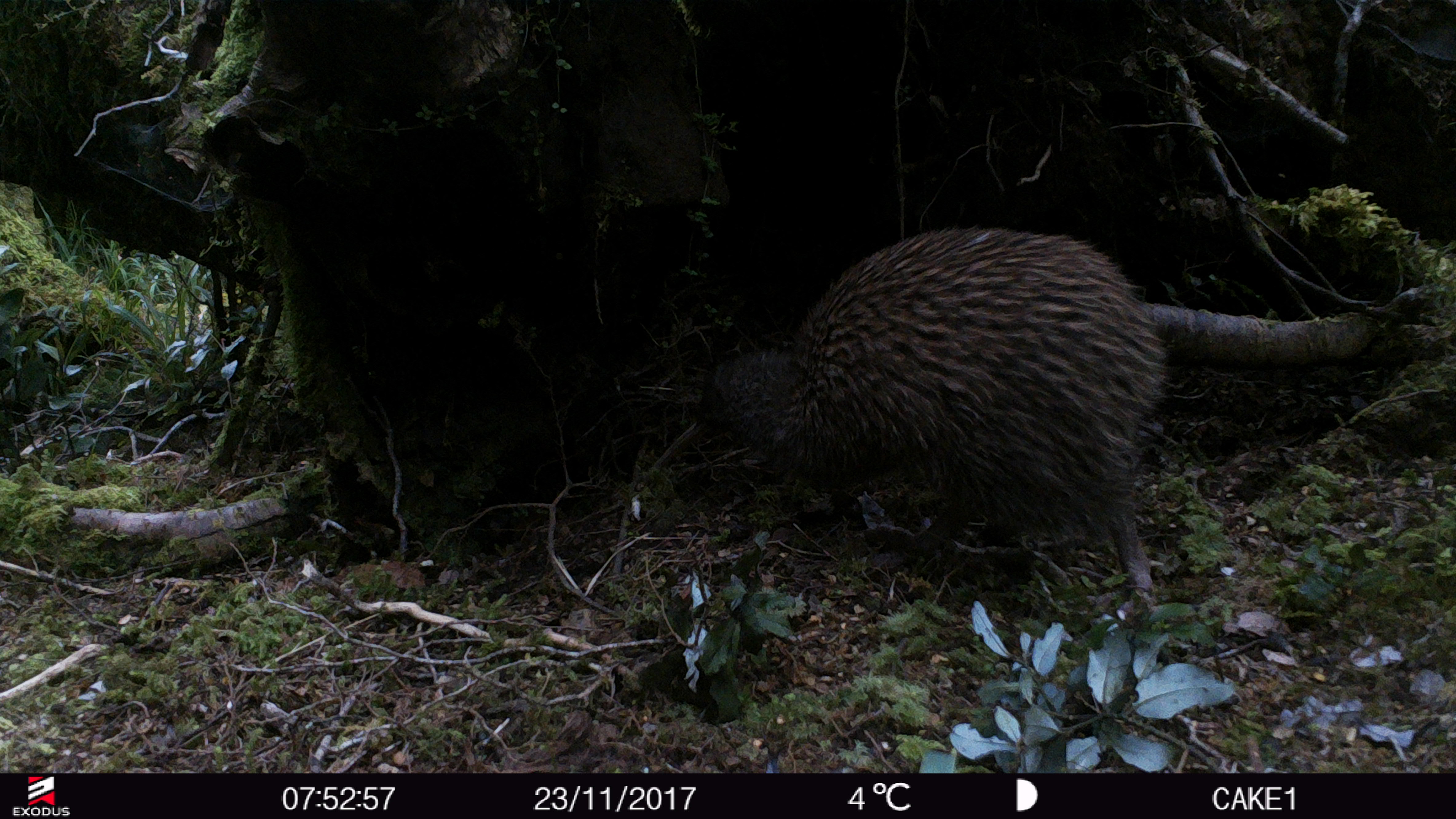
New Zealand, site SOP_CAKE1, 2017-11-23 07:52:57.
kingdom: Animalia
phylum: Chordata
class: Aves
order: Apterygiformes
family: Apterygidae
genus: Apteryx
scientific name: Apteryx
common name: kiwi